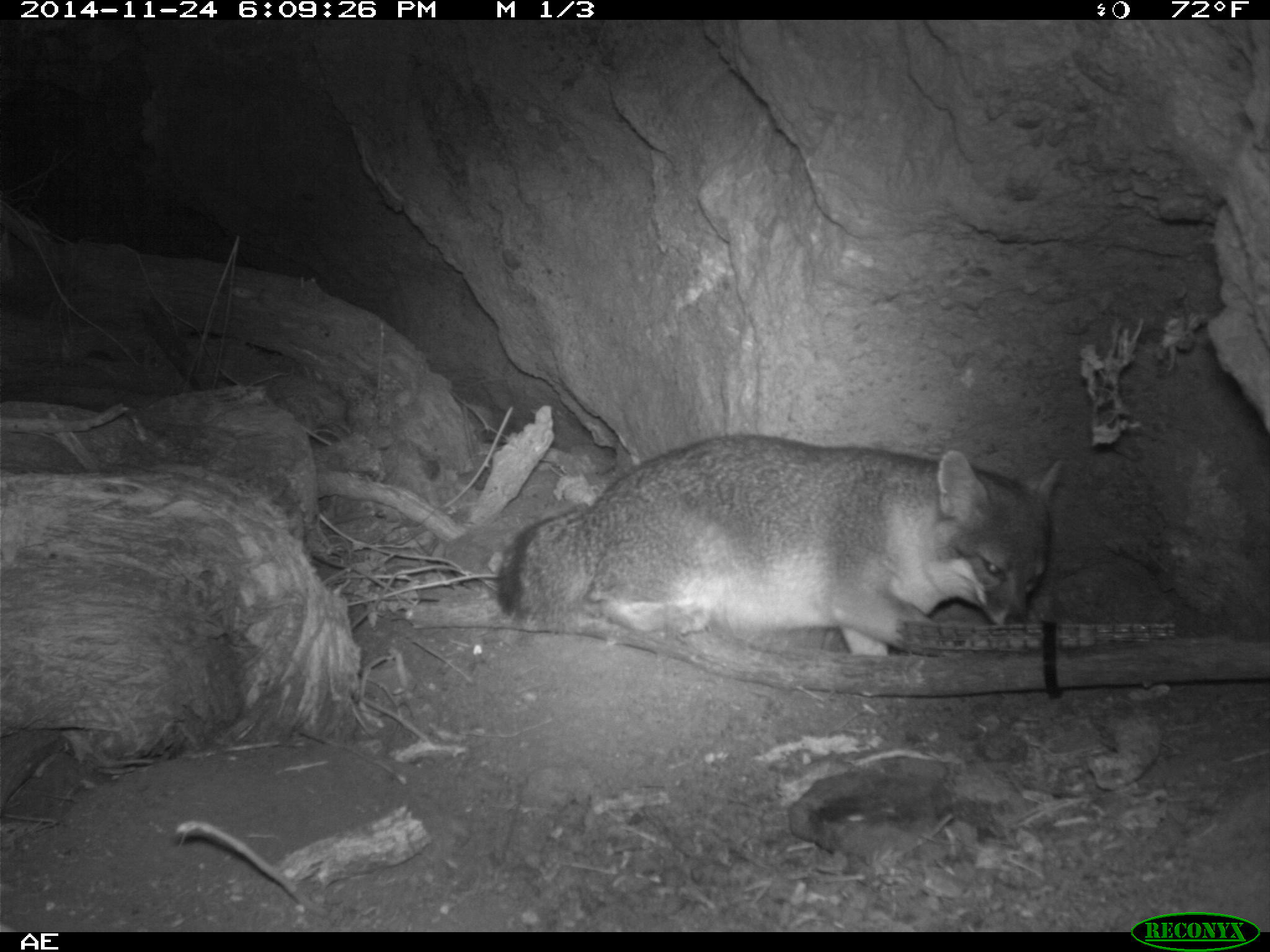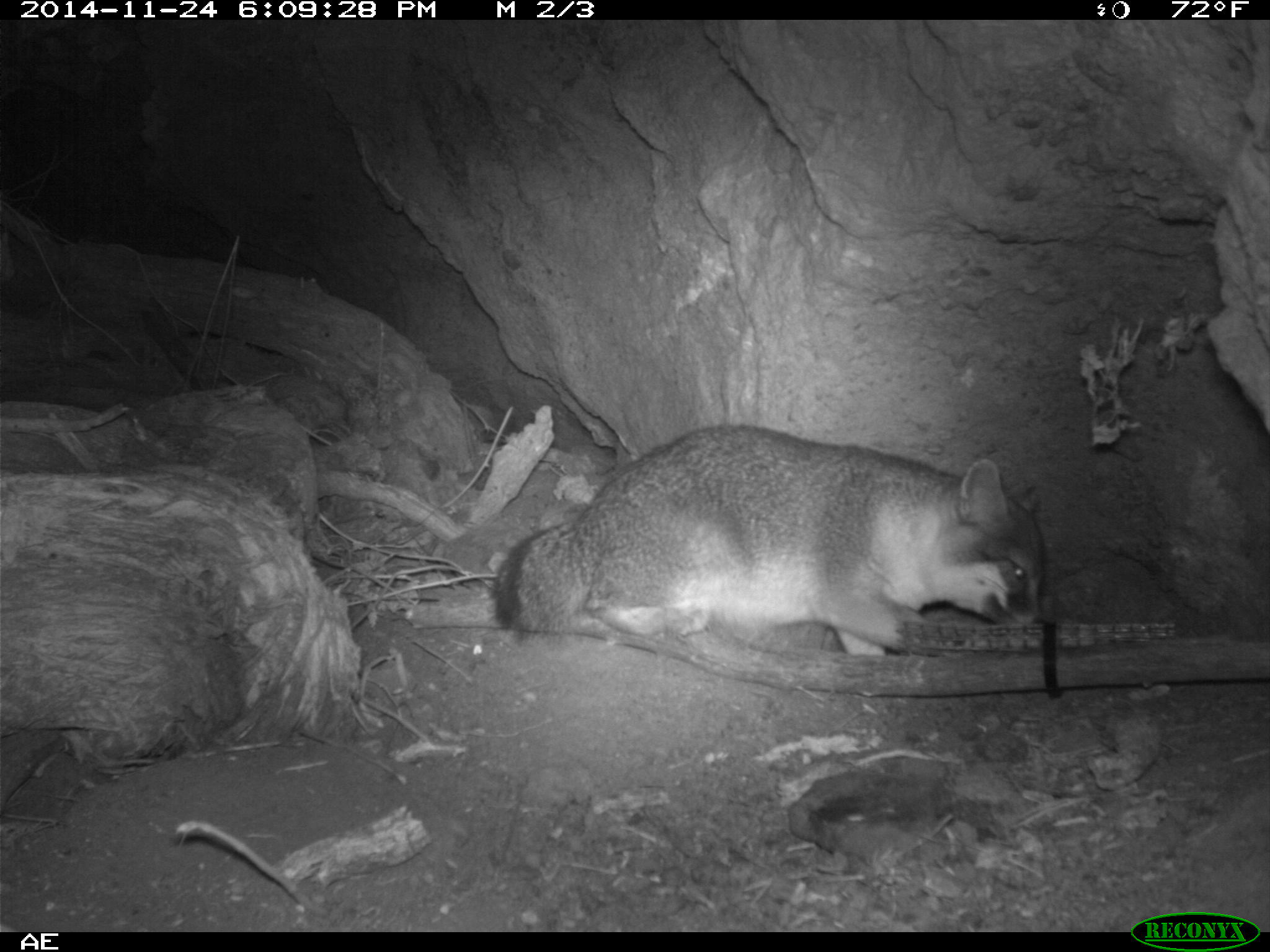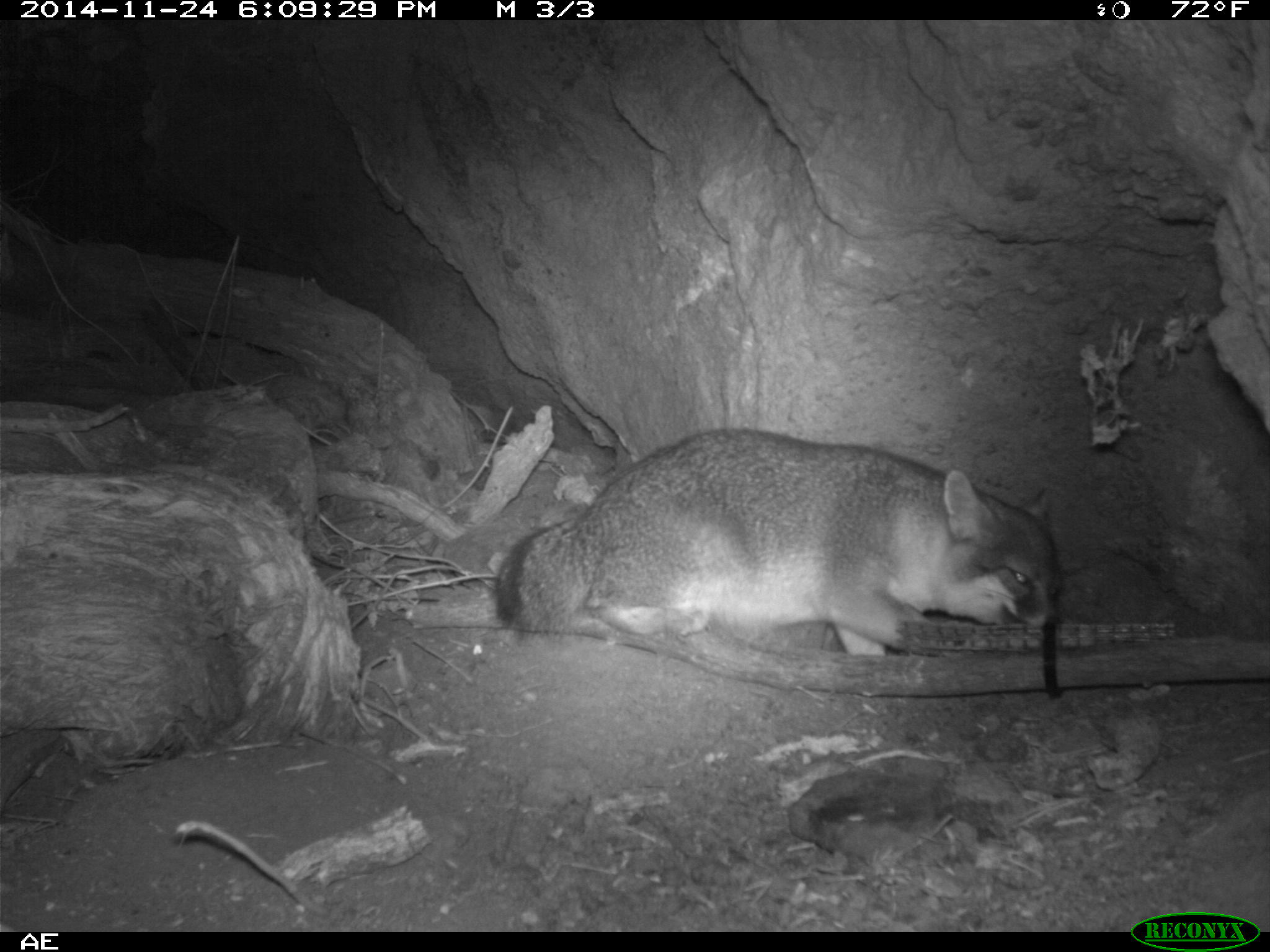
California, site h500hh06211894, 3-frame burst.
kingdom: Animalia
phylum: Chordata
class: Mammalia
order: Carnivora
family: Canidae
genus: Urocyon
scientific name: Urocyon littoralis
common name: island fox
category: fox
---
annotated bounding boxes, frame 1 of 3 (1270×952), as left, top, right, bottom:
fox: 495, 433, 1060, 655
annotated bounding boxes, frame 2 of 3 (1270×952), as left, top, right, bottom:
fox: 492, 423, 1046, 656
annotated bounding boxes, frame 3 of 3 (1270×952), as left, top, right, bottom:
fox: 487, 428, 1059, 656